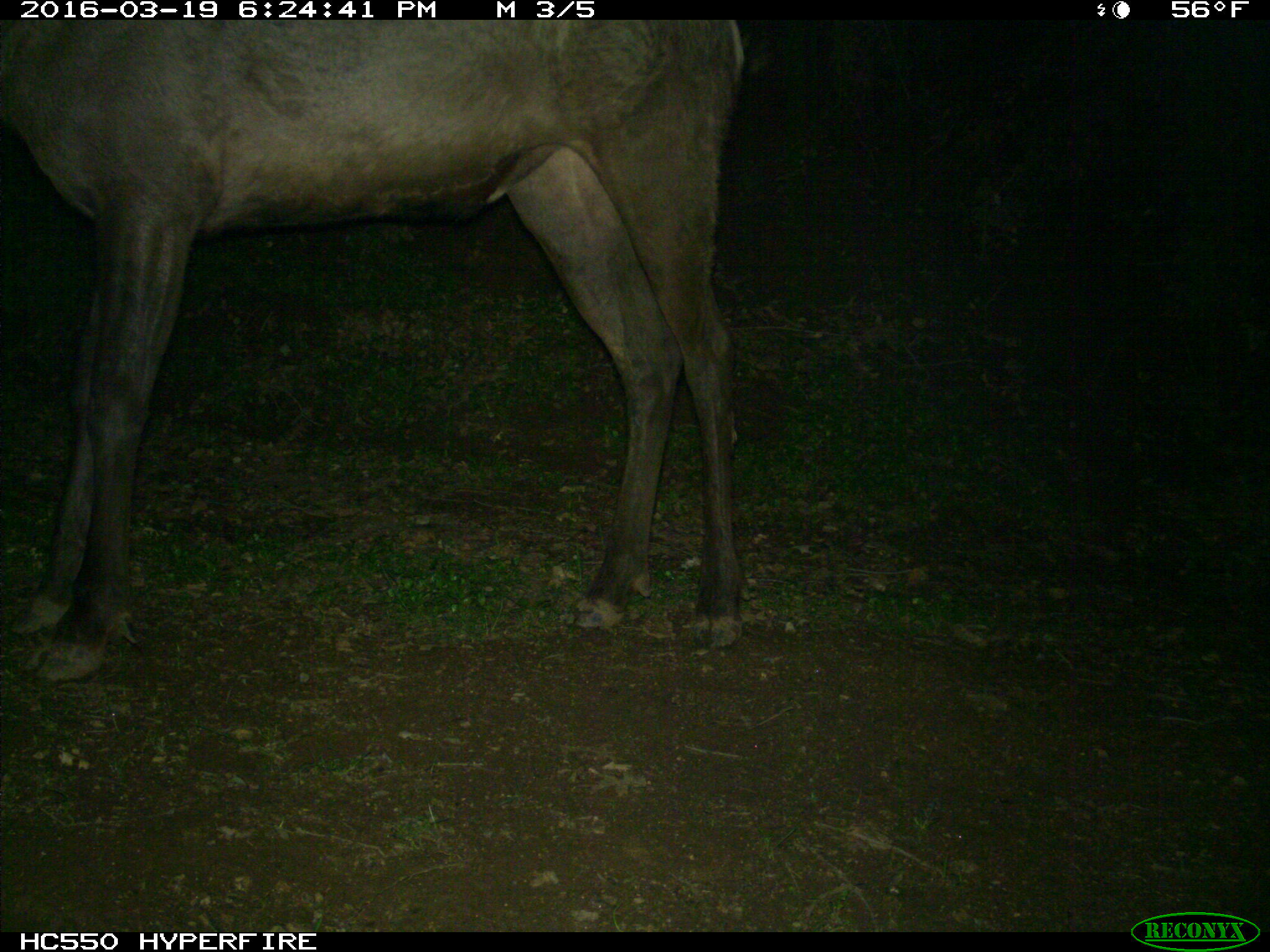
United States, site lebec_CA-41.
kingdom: Animalia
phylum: Chordata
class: Mammalia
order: Artiodactyla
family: Cervidae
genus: Cervus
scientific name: Cervus canadensis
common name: elk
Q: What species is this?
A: Cervus canadensis (elk).